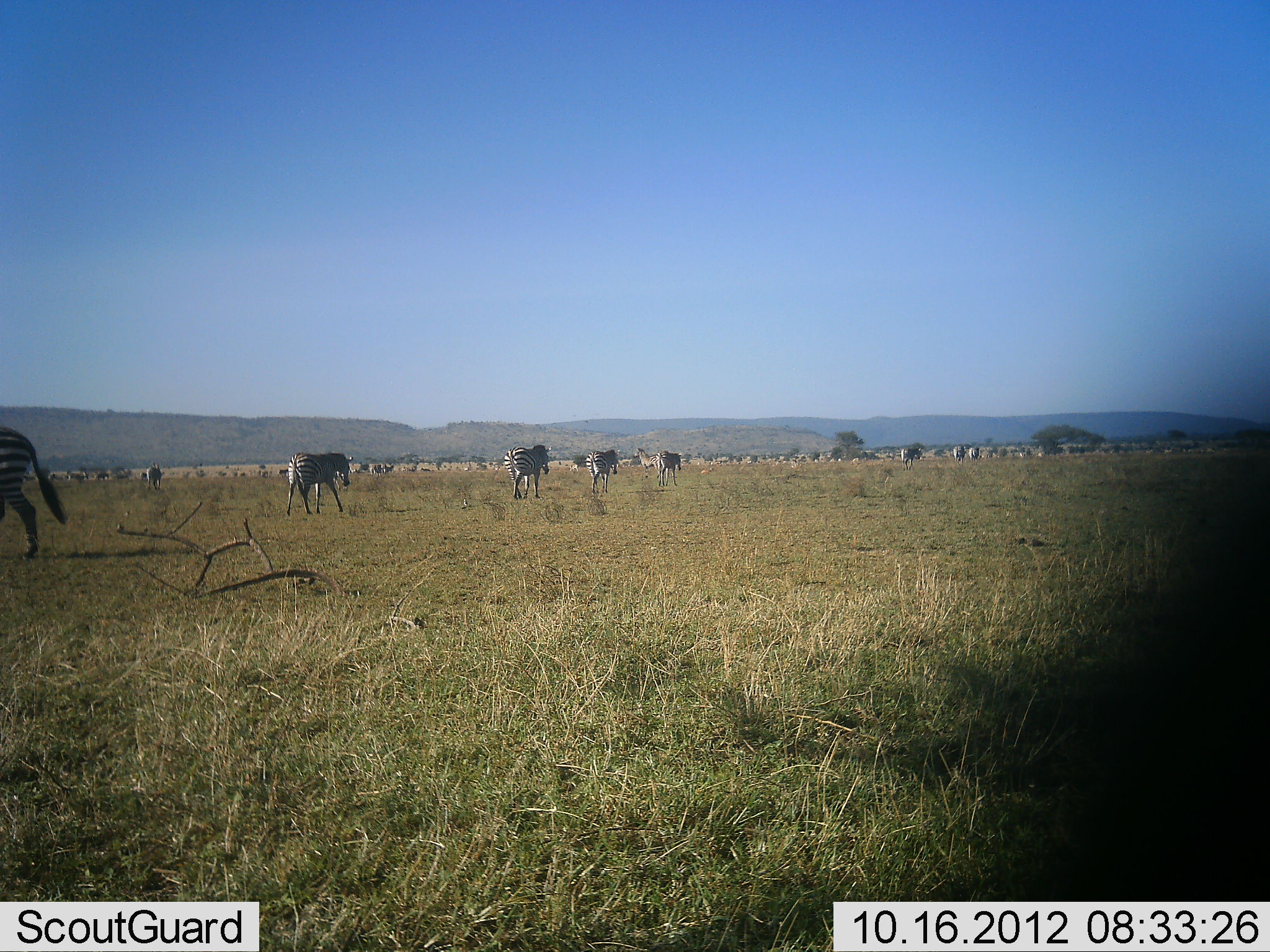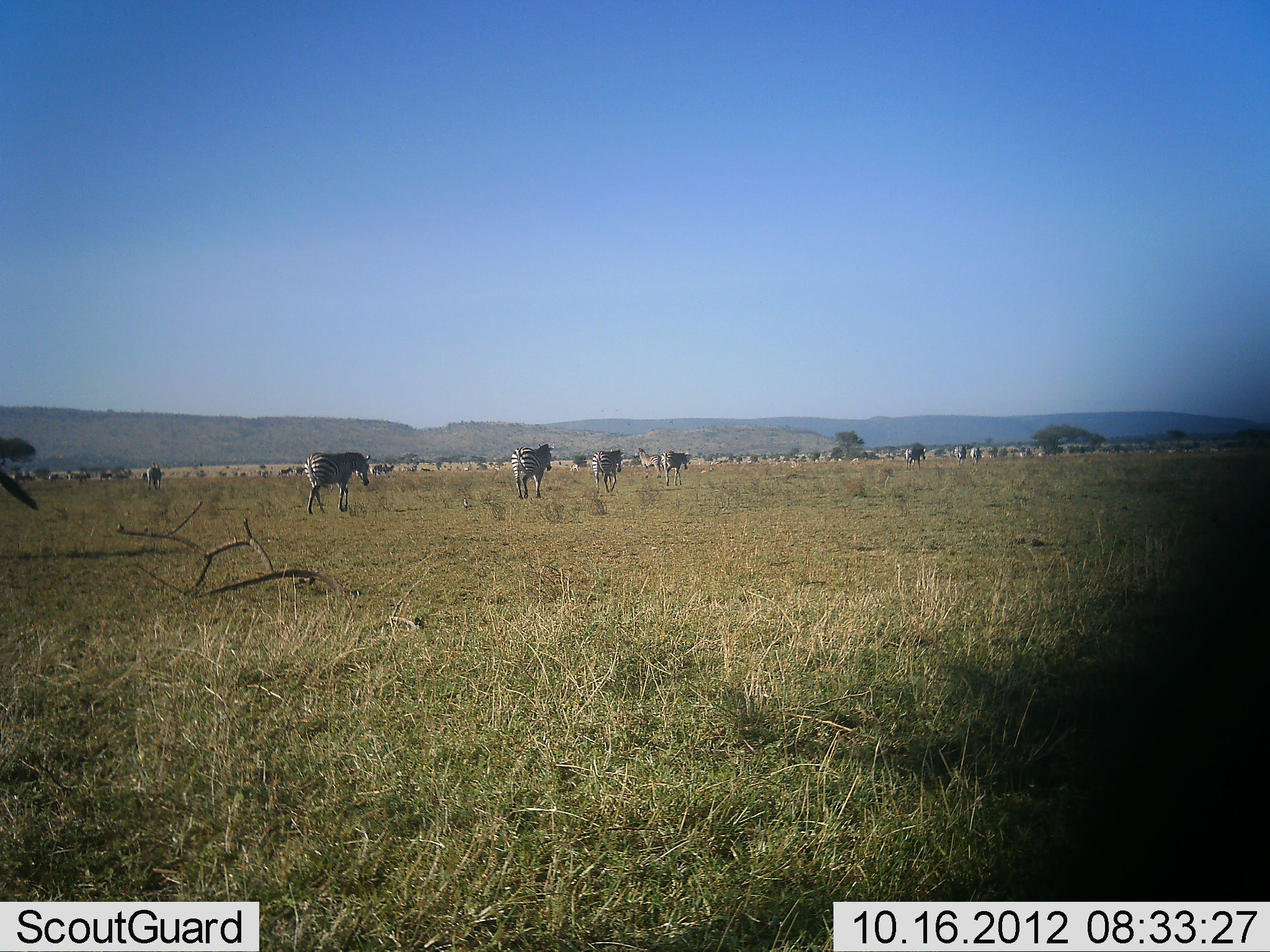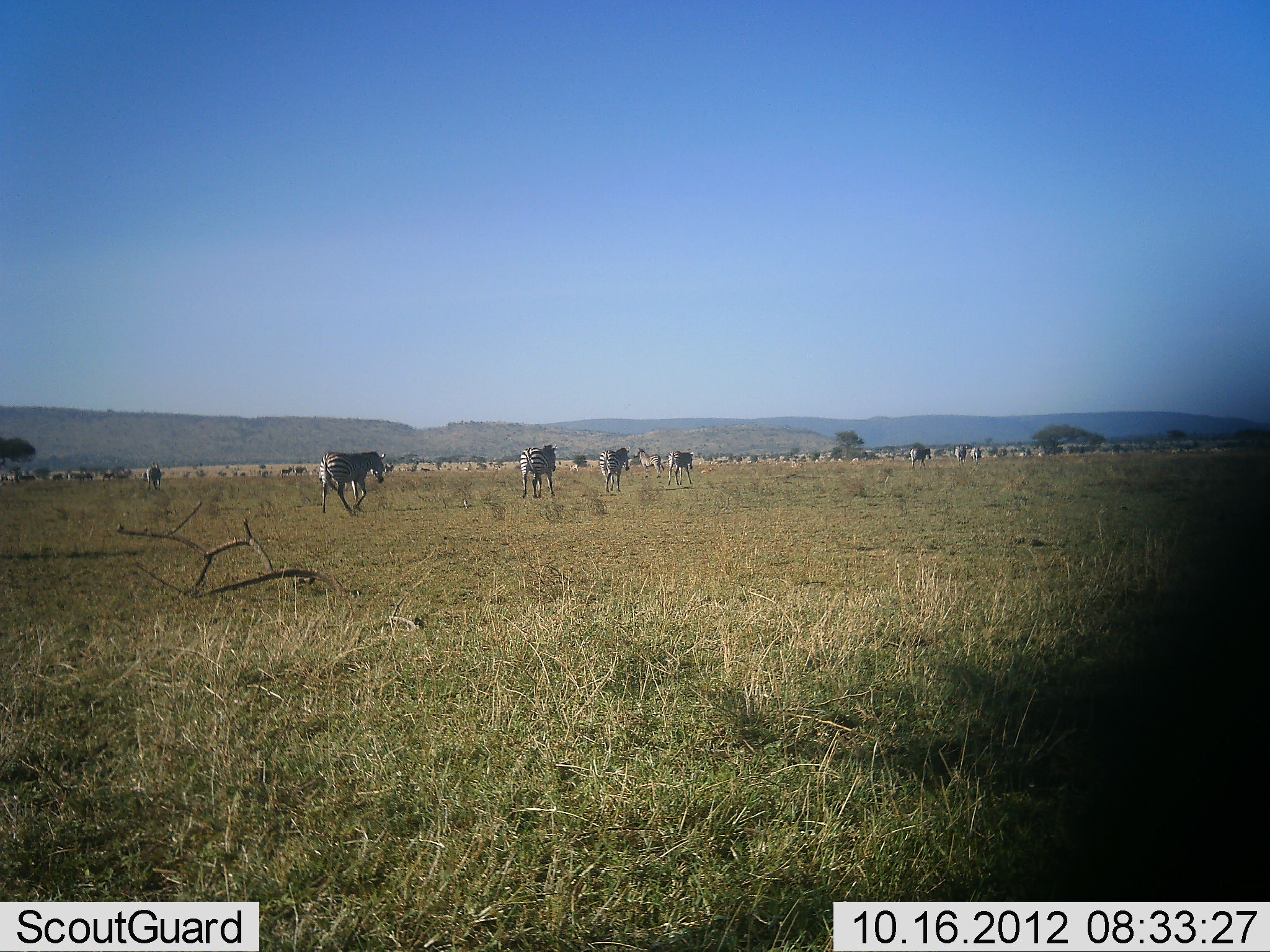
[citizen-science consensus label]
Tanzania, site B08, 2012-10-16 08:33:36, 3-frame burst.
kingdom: Animalia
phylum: Chordata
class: Mammalia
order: Perissodactyla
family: Equidae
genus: Equus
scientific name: Equus quagga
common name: plains zebra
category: zebra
Zebra (plains zebra) (Equus quagga), count 11-50. Behavior (volunteer vote fractions): standing 27%, resting 0%, moving 91%, interacting 0%. Young present (vote fraction): 0%. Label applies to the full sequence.